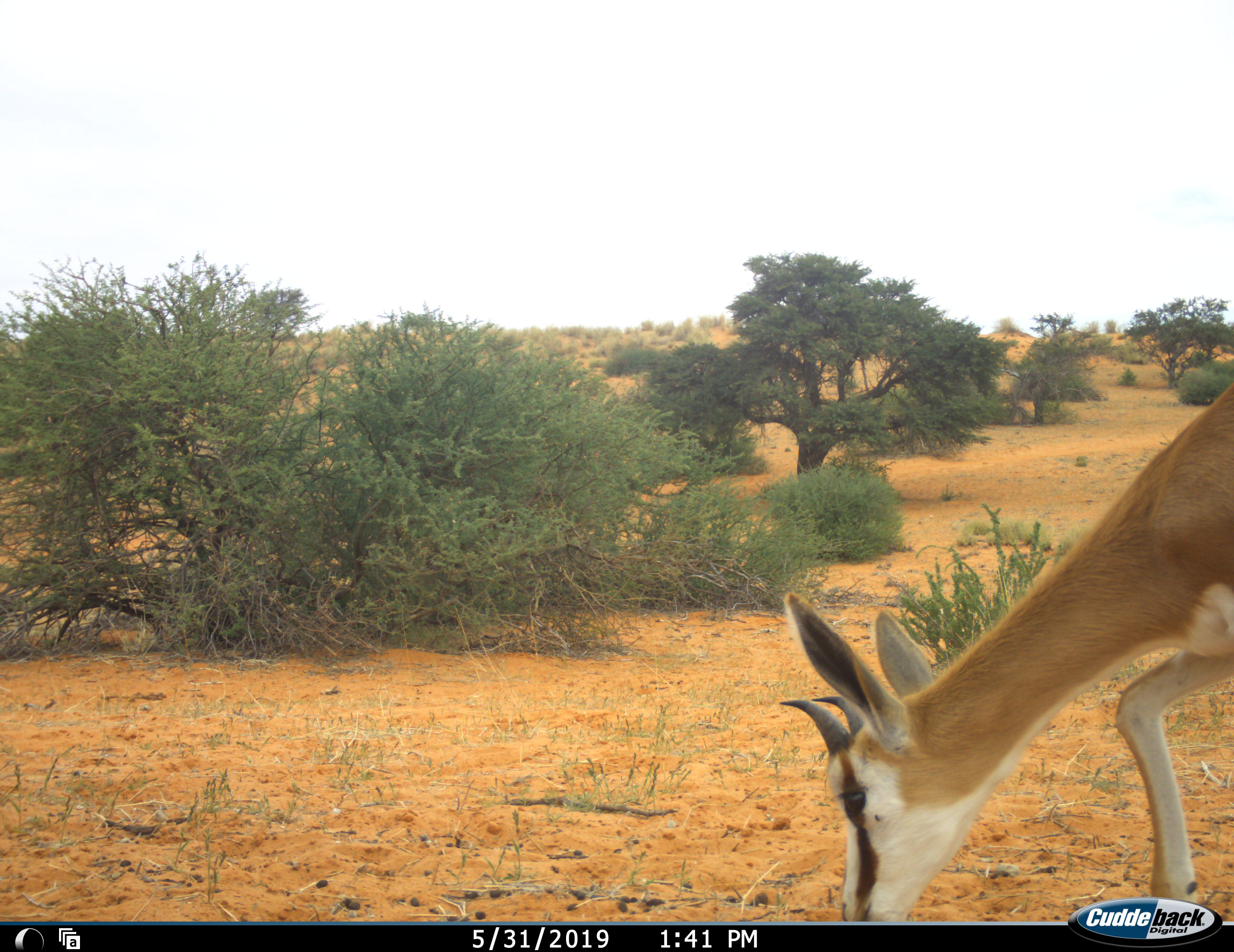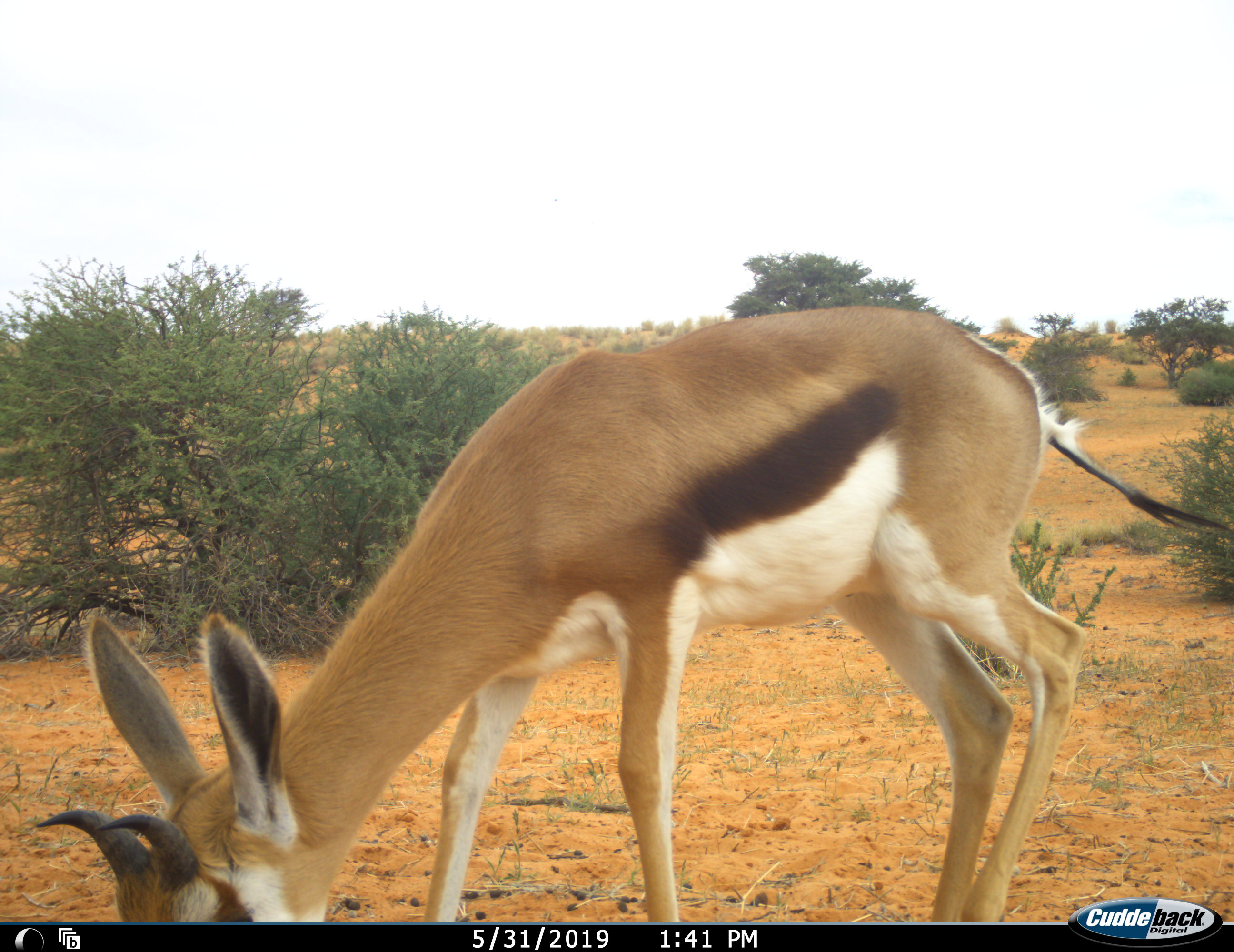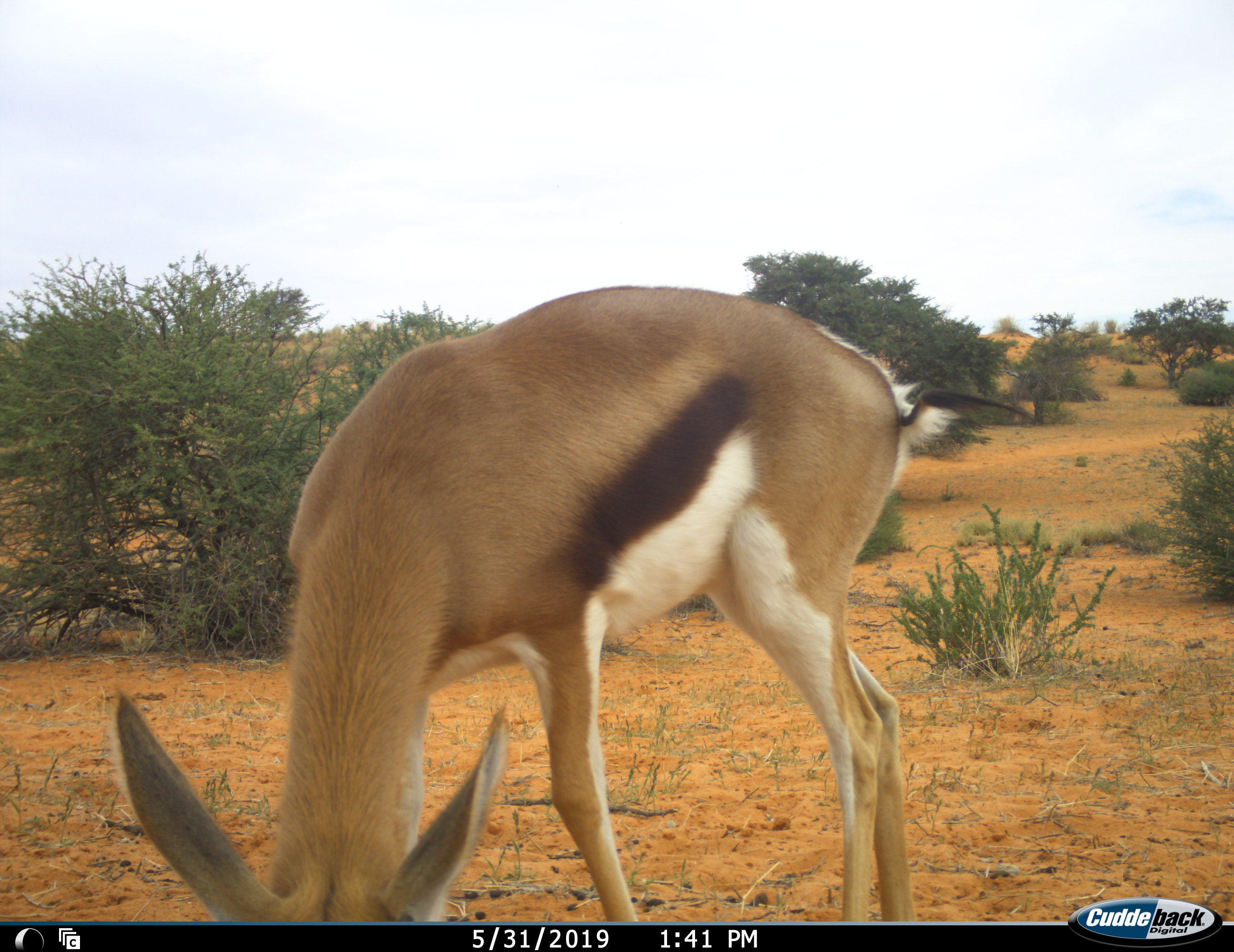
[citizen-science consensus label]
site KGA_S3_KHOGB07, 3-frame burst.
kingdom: Animalia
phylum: Chordata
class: Mammalia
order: Artiodactyla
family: Bovidae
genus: Antidorcas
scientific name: Antidorcas marsupialis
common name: springbok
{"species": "springbok (Antidorcas marsupialis)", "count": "1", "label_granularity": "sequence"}